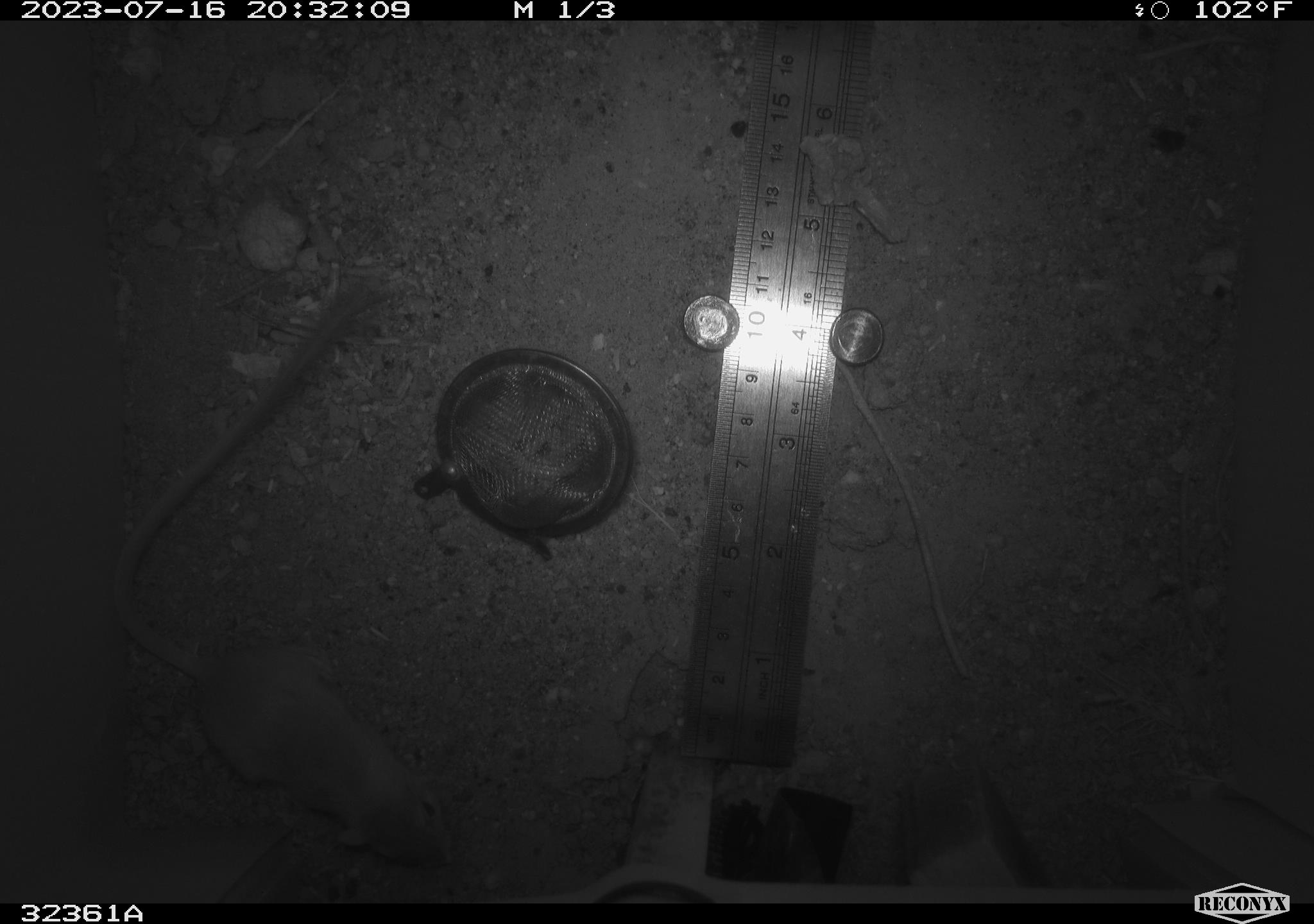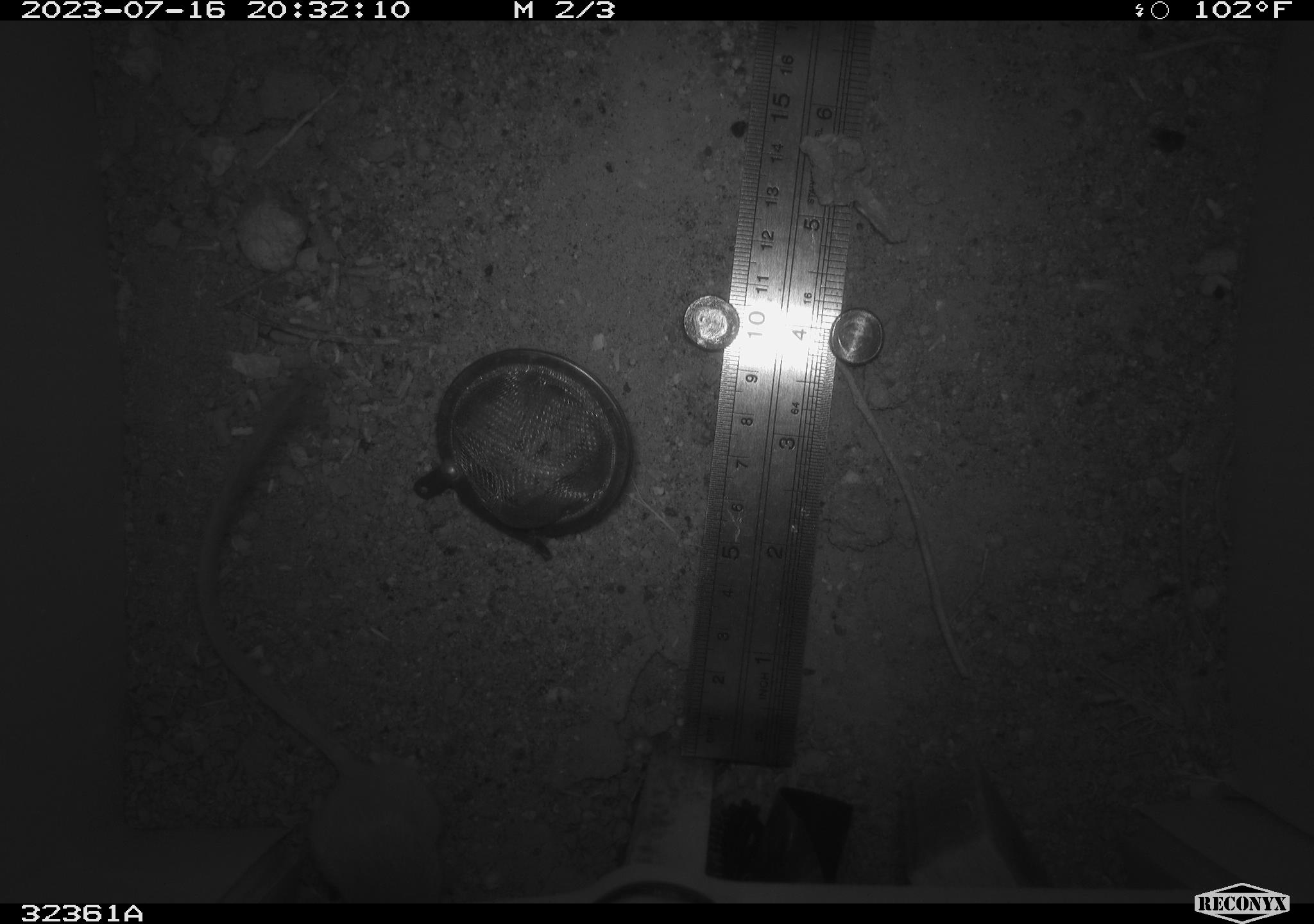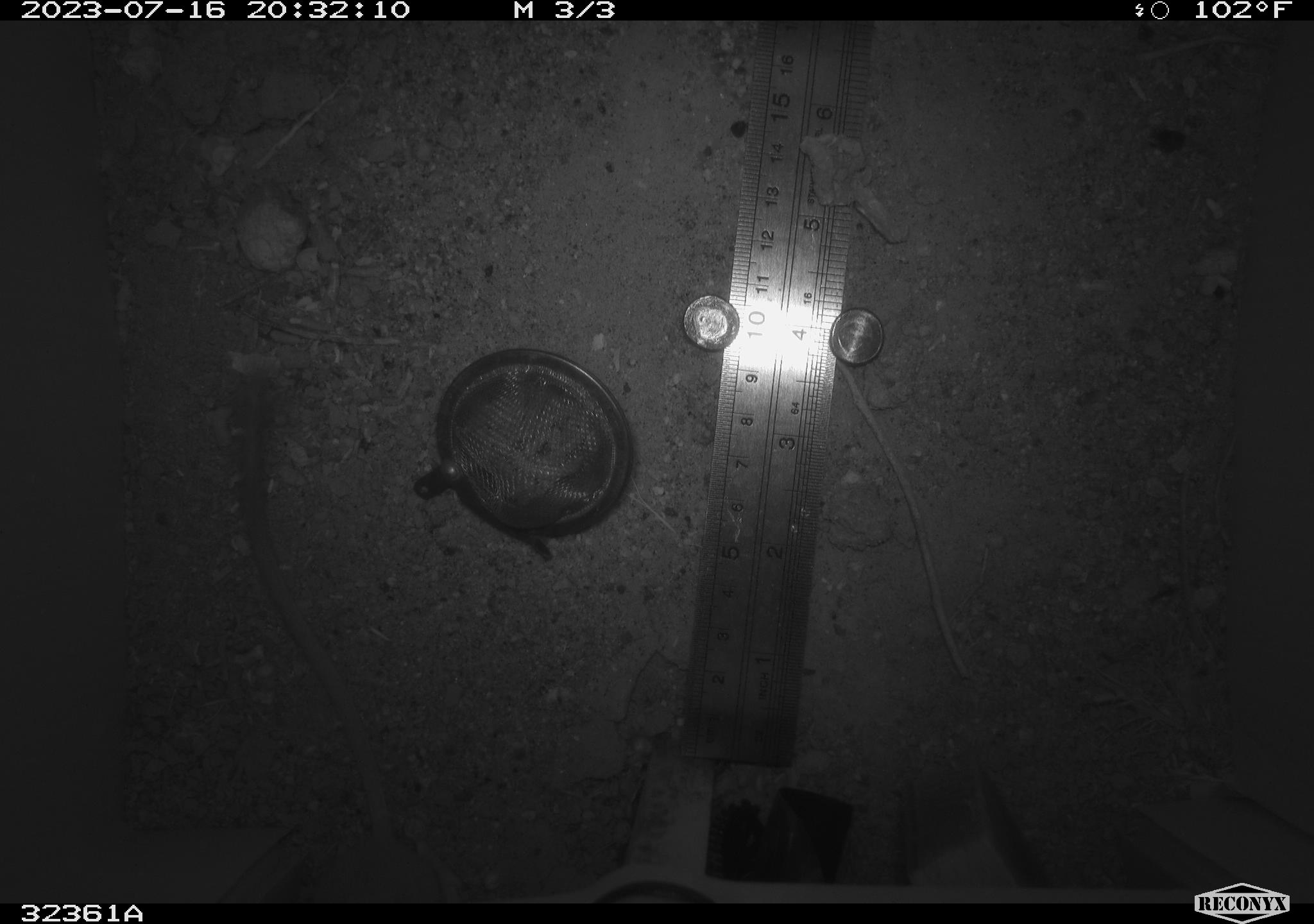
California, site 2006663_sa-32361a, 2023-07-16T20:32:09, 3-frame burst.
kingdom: Animalia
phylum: Chordata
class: Mammalia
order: Rodentia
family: Heteromyidae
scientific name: Heteromyidae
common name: kangaroo rats and pocket mice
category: heteromyidae family